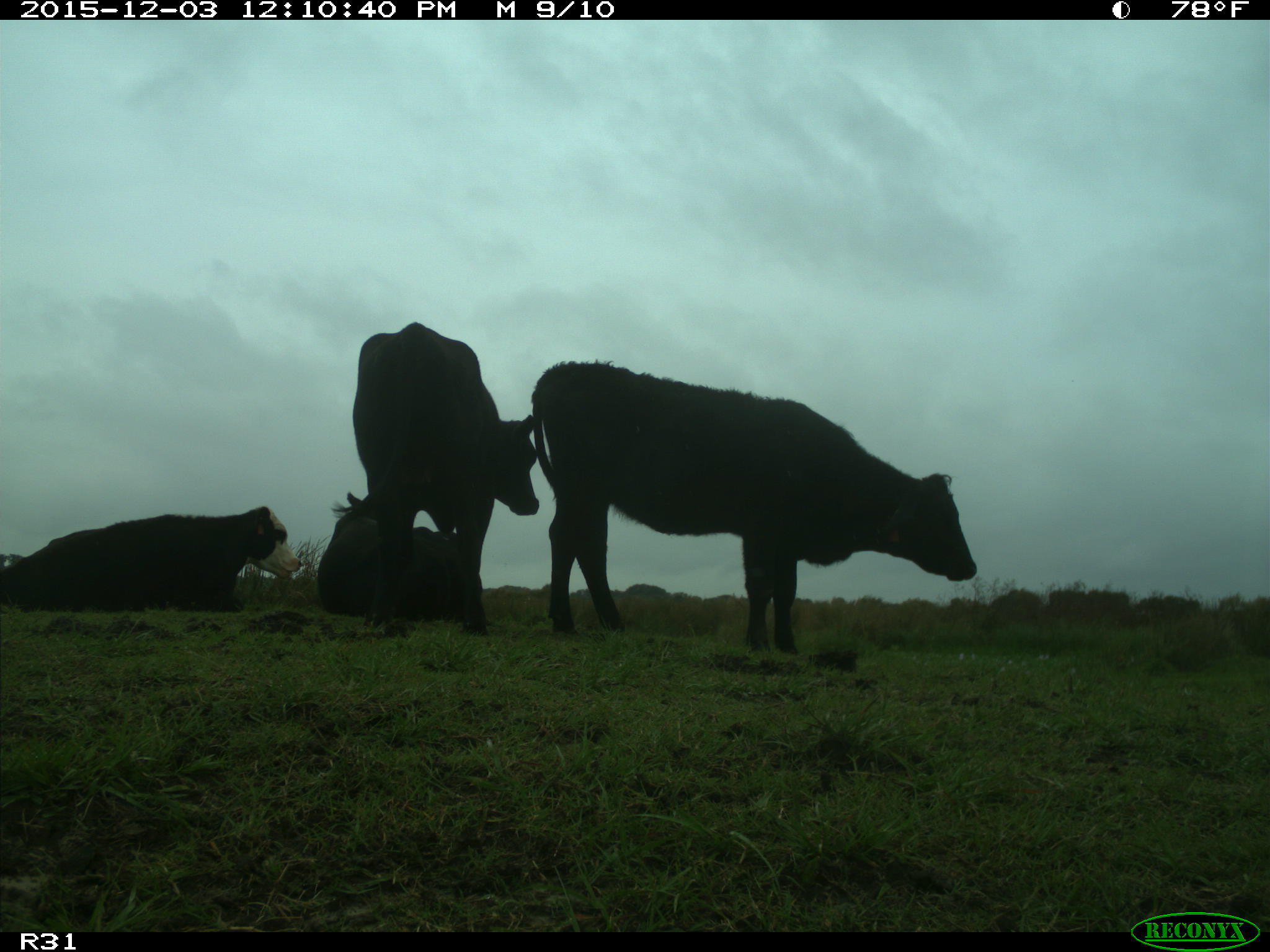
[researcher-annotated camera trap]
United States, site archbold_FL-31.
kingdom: Animalia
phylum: Chordata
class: Mammalia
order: Artiodactyla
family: Bovidae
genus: Bos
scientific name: Bos taurus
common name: domestic cow